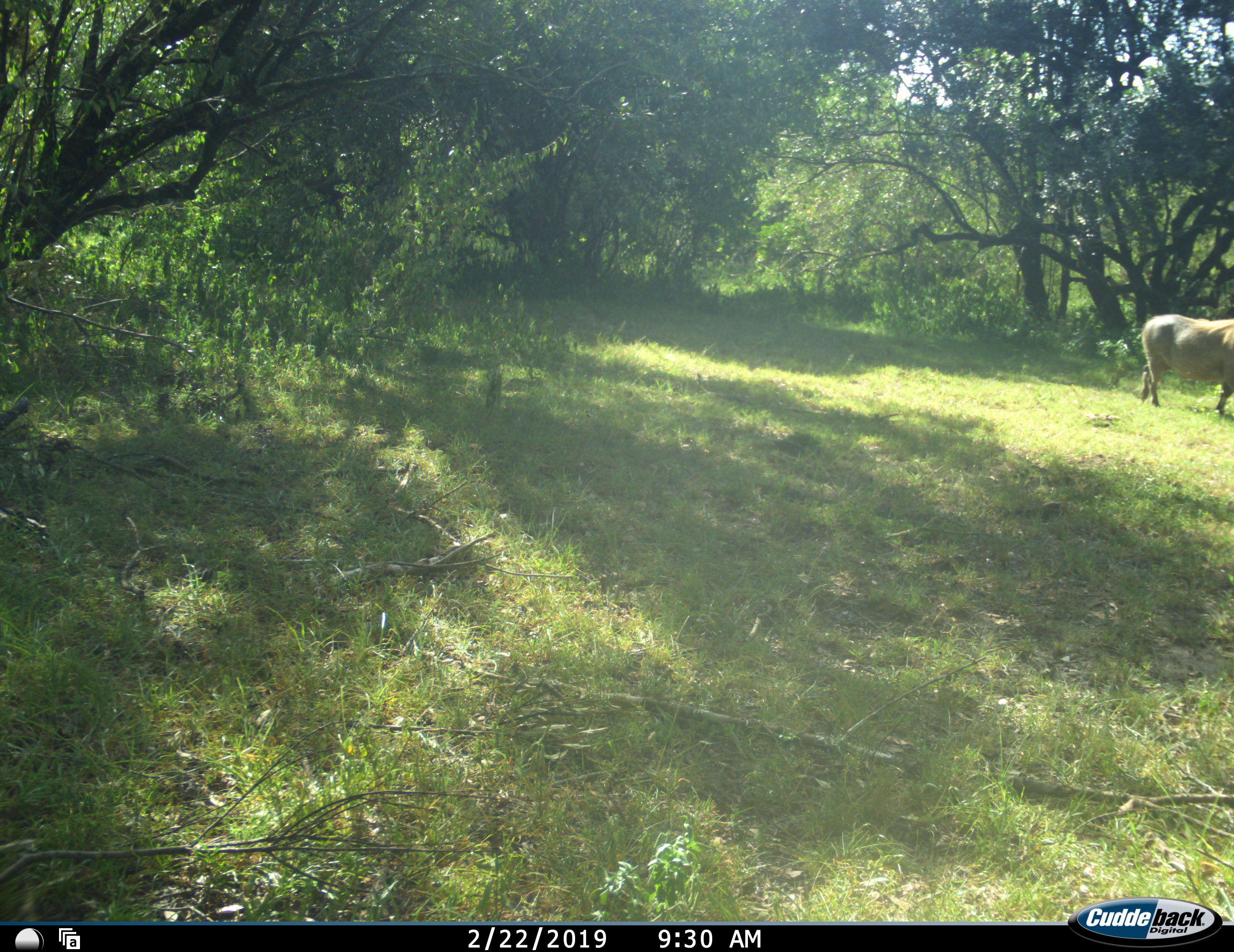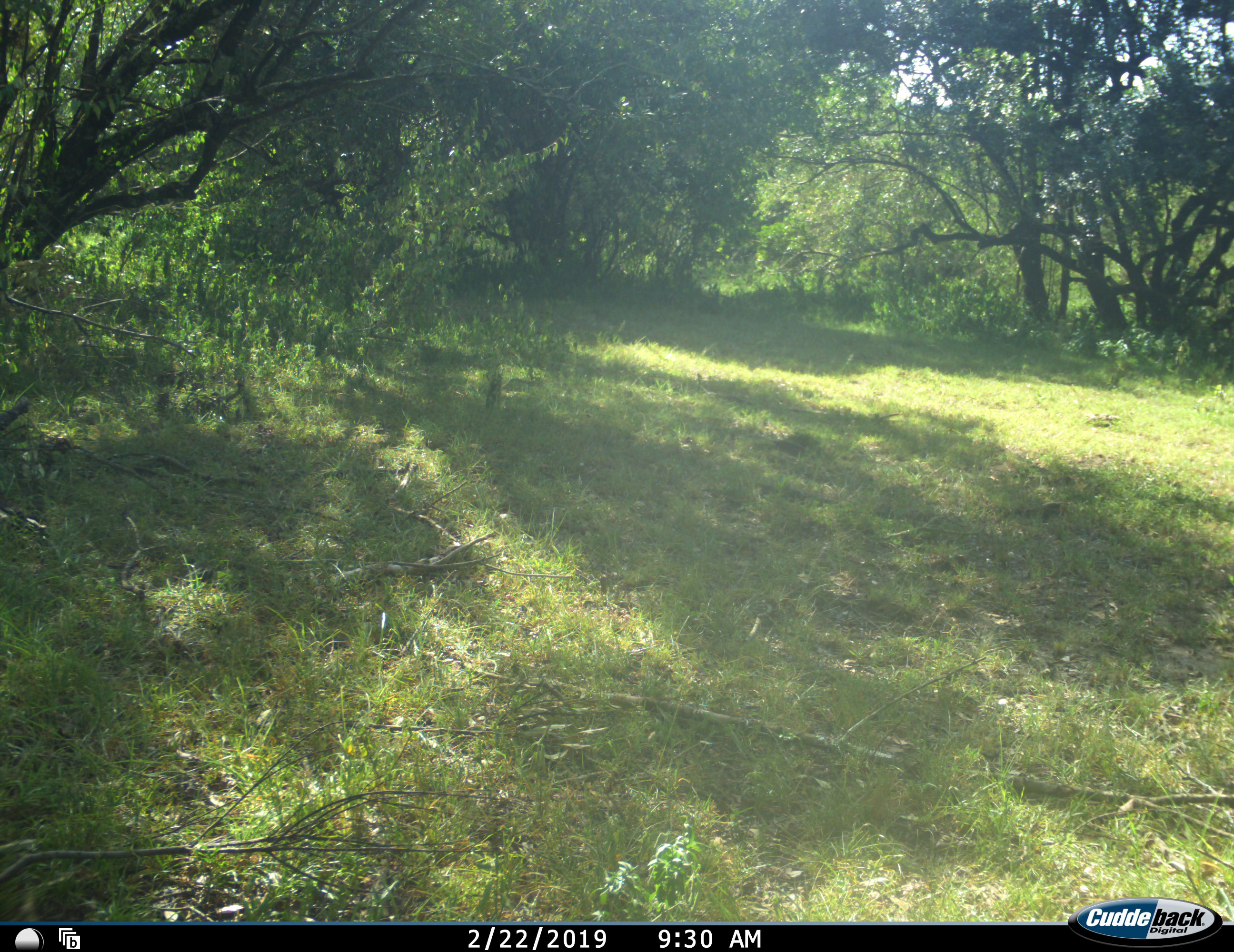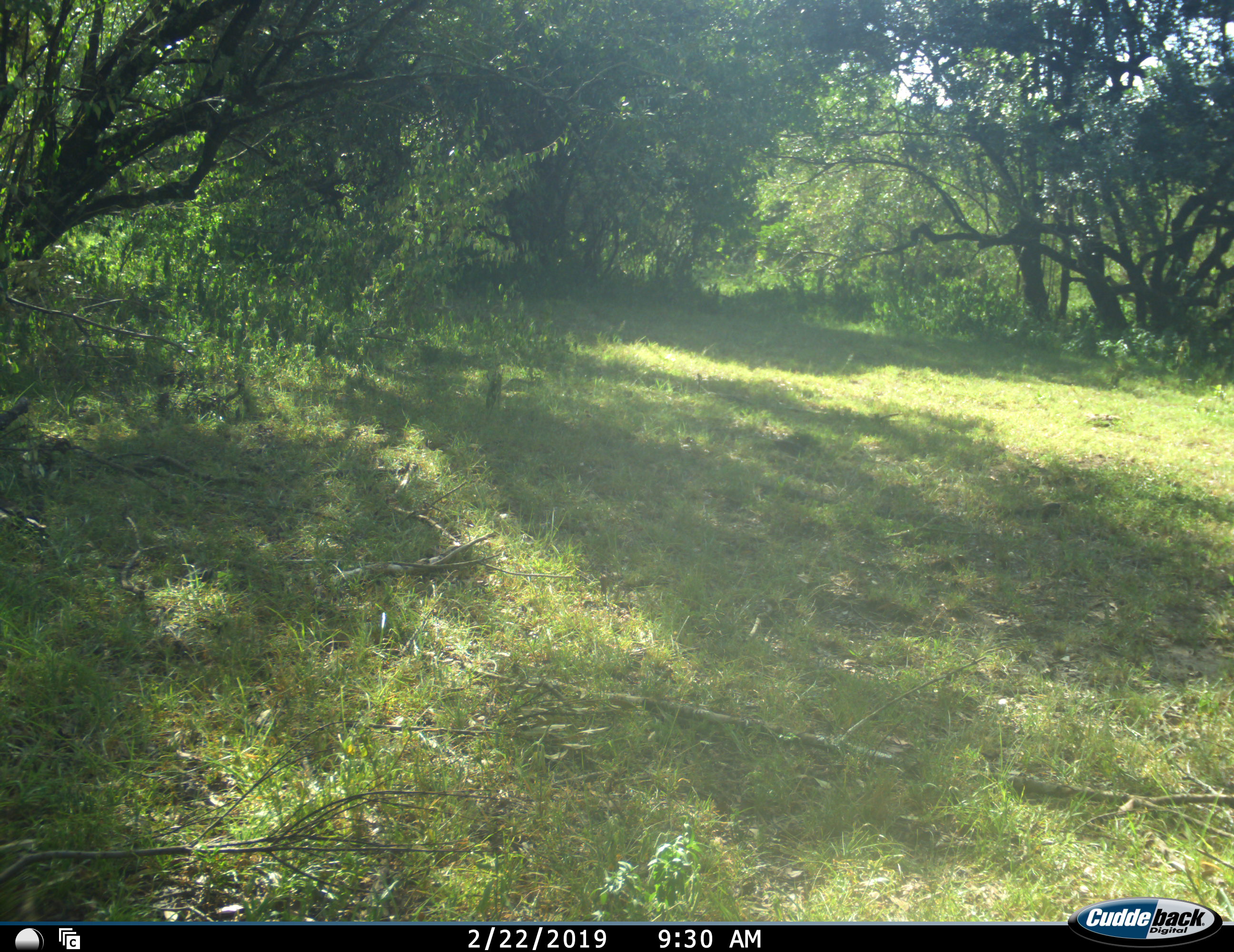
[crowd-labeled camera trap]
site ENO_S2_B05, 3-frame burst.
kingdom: Animalia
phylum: Chordata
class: Mammalia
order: Artiodactyla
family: Suidae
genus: Phacochoerus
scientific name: Phacochoerus africanus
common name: warthog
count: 1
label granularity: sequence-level